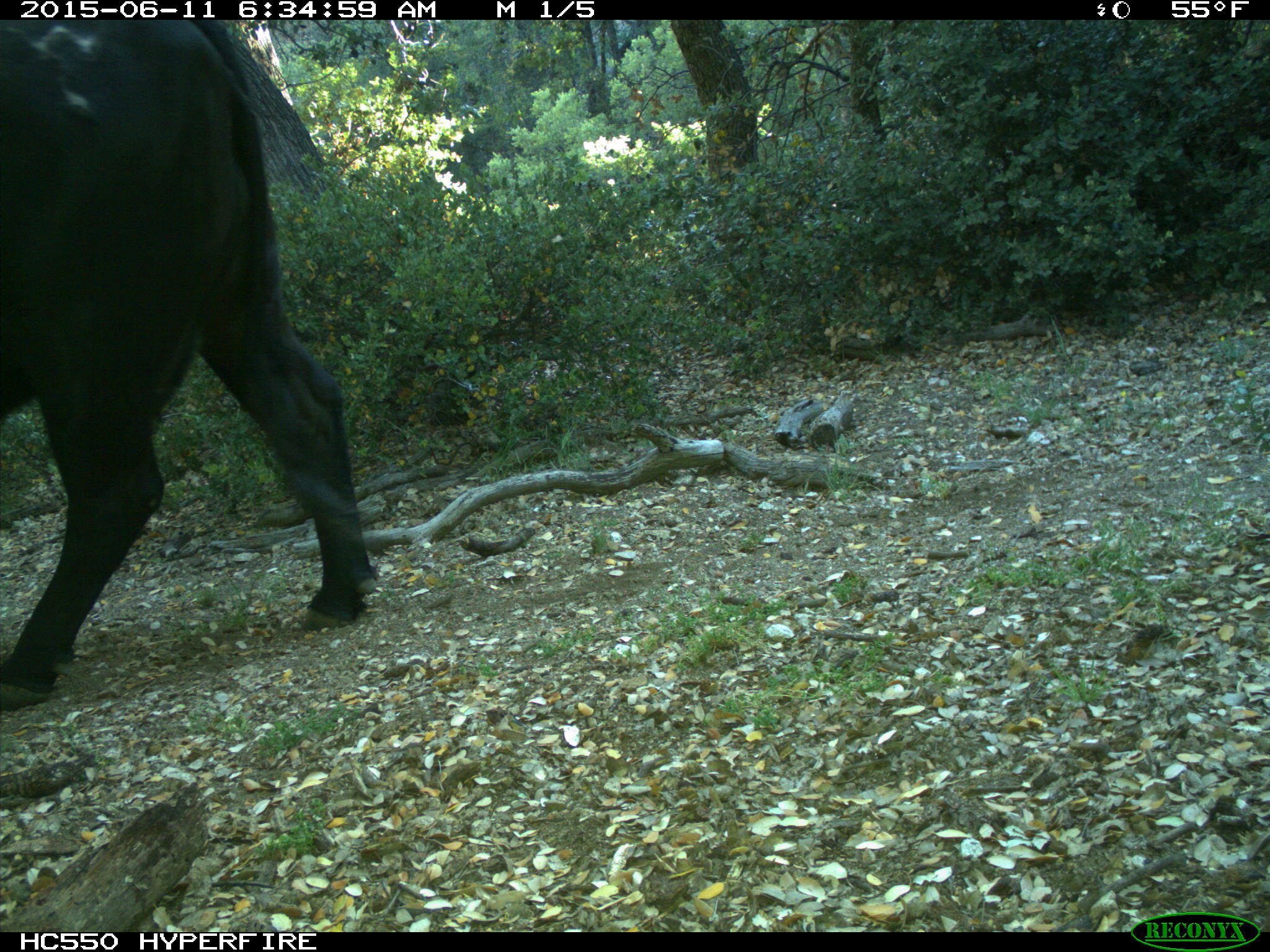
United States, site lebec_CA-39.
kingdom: Animalia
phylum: Chordata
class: Mammalia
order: Artiodactyla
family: Bovidae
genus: Bos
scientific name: Bos taurus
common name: domestic cow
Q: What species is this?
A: Bos taurus (domestic cow).